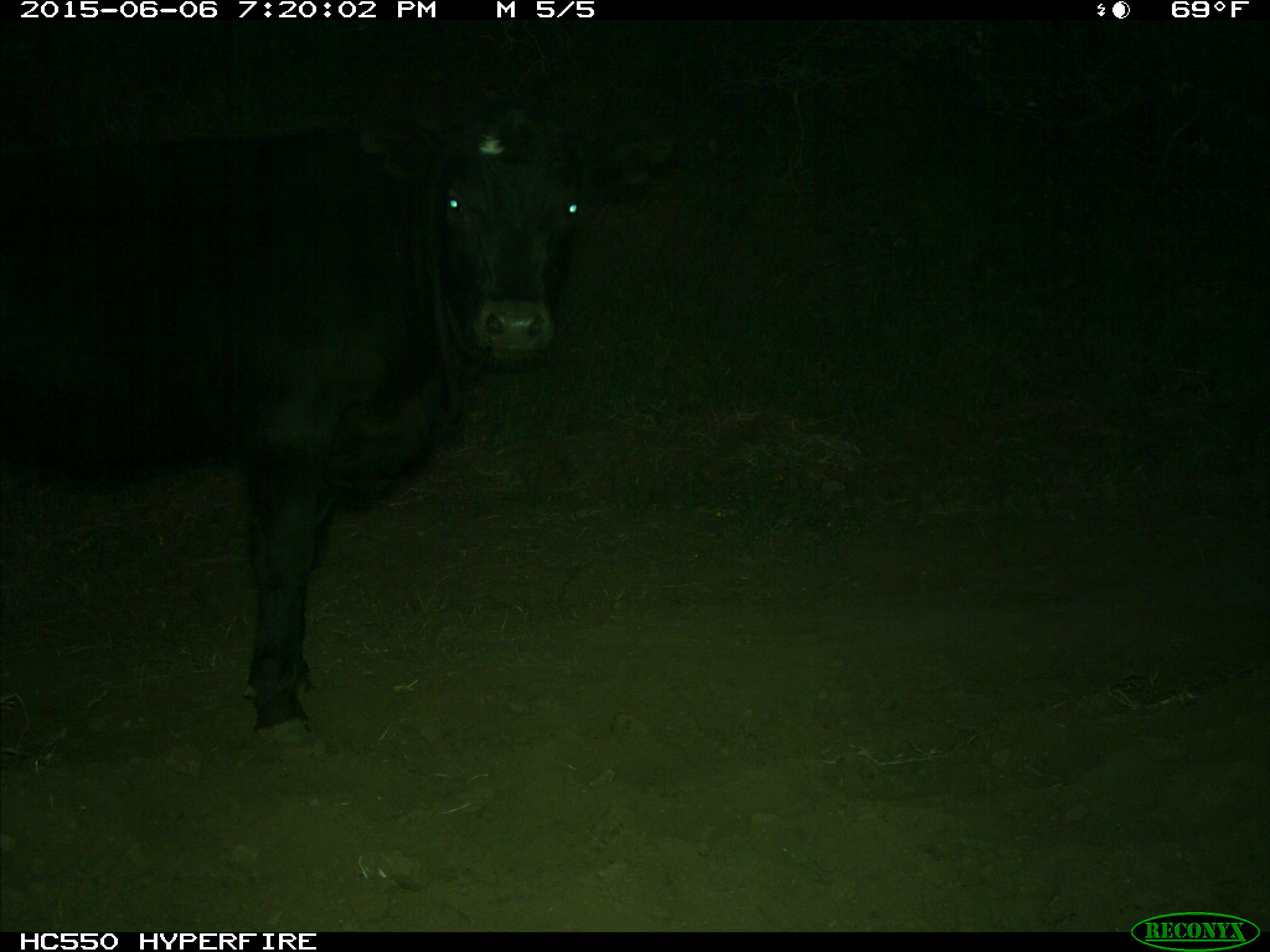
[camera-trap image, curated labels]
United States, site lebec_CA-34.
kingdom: Animalia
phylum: Chordata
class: Mammalia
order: Artiodactyla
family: Bovidae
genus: Bos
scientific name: Bos taurus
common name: domestic cow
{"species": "Bos taurus (domestic cow)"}